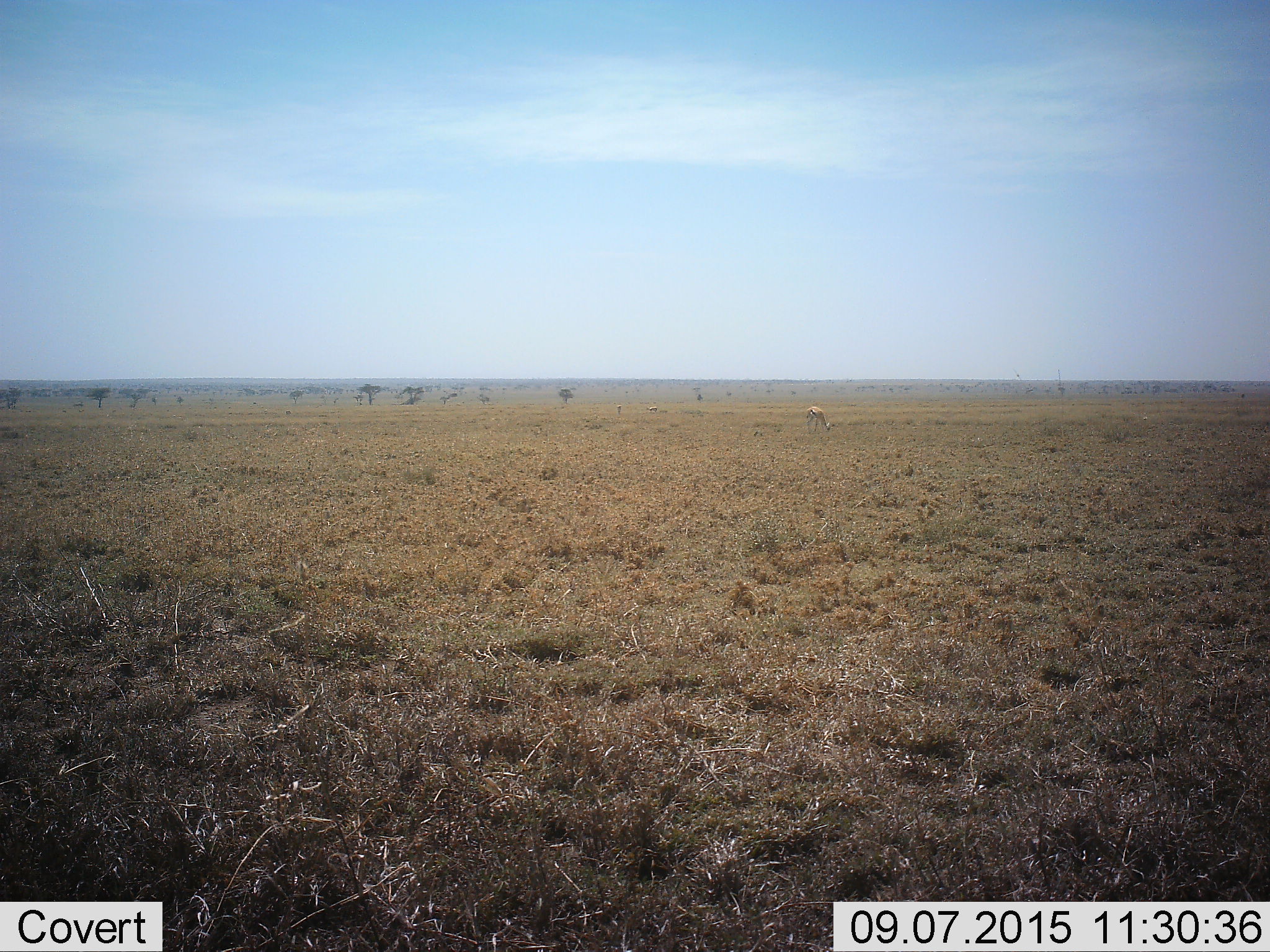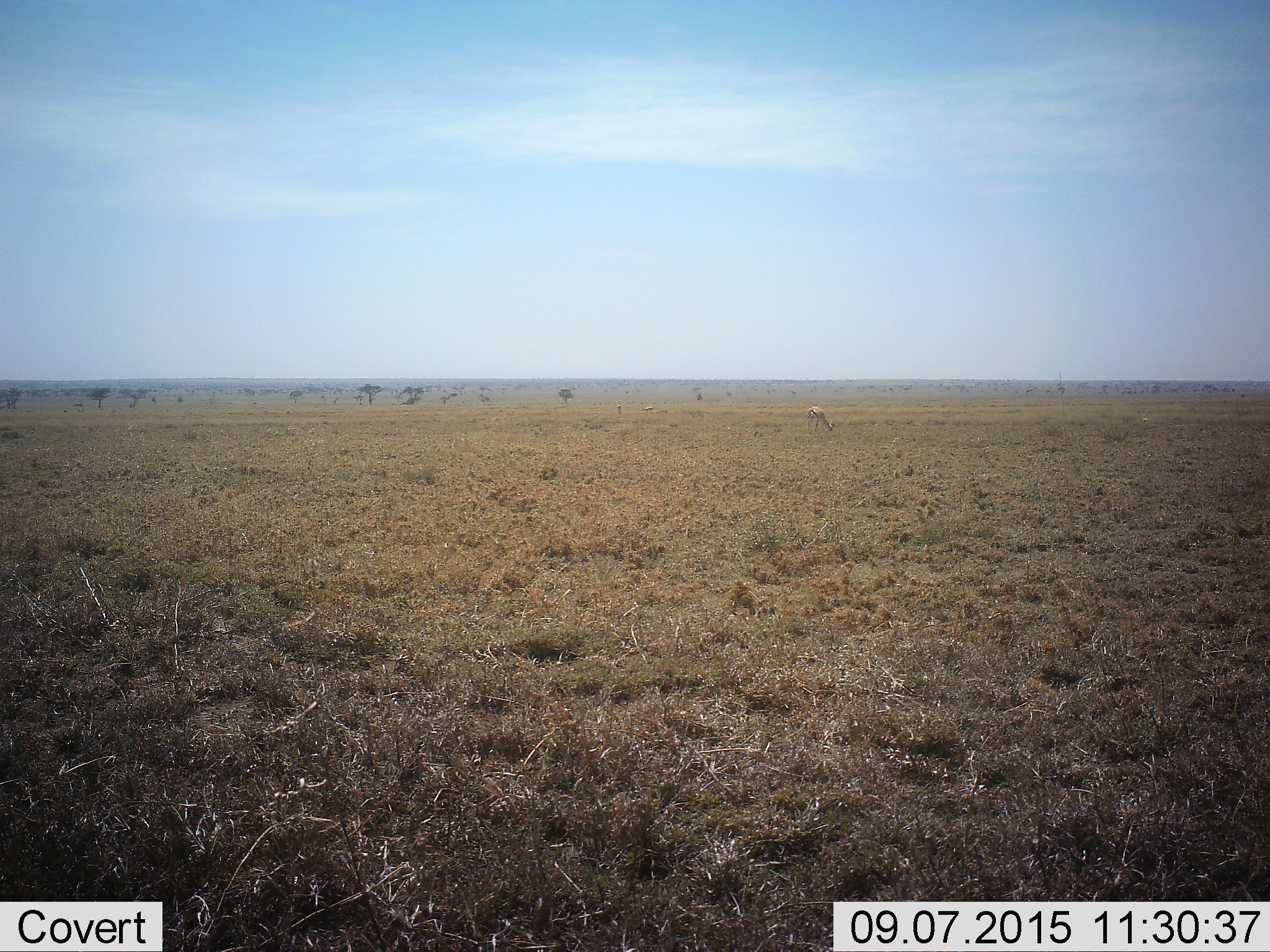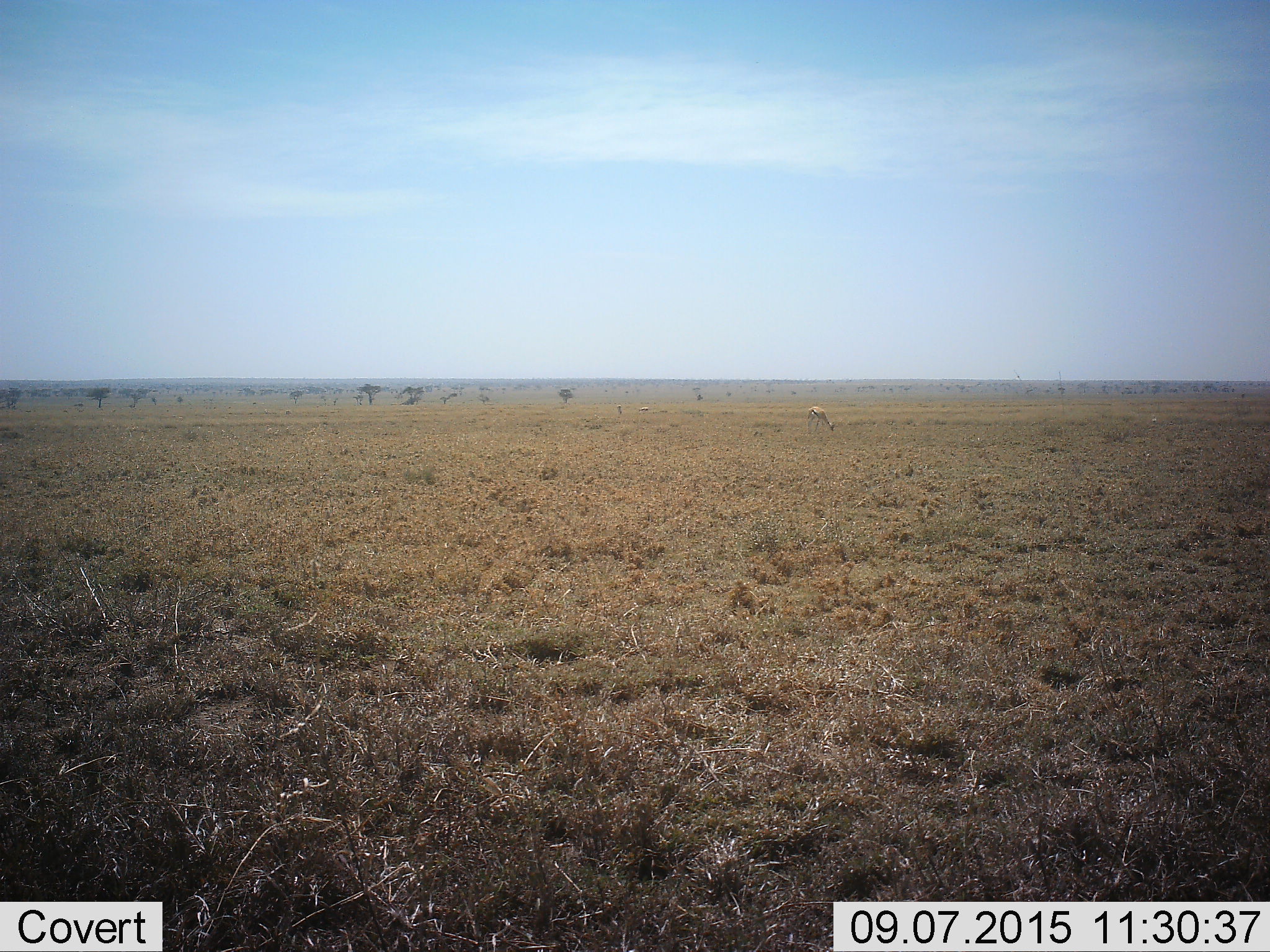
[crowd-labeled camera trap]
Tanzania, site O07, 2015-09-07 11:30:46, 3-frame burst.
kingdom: Animalia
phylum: Chordata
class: Mammalia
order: Artiodactyla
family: Bovidae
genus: Eudorcas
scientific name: Eudorcas thomsonii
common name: thomson's gazelle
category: gazellethomsons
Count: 1.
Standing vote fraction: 0%.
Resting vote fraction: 0%.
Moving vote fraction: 0%.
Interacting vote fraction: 0%.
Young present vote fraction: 0%.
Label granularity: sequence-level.